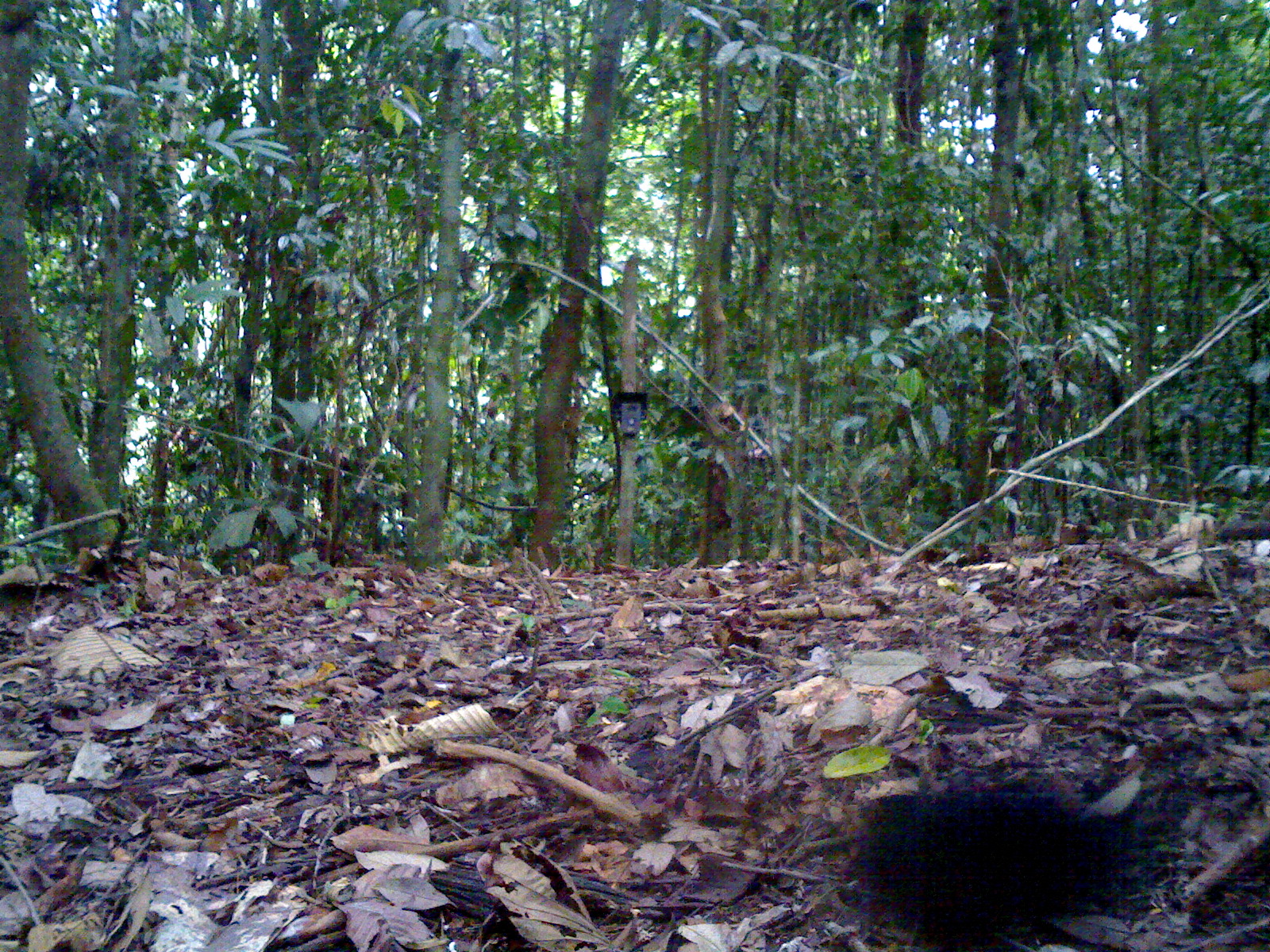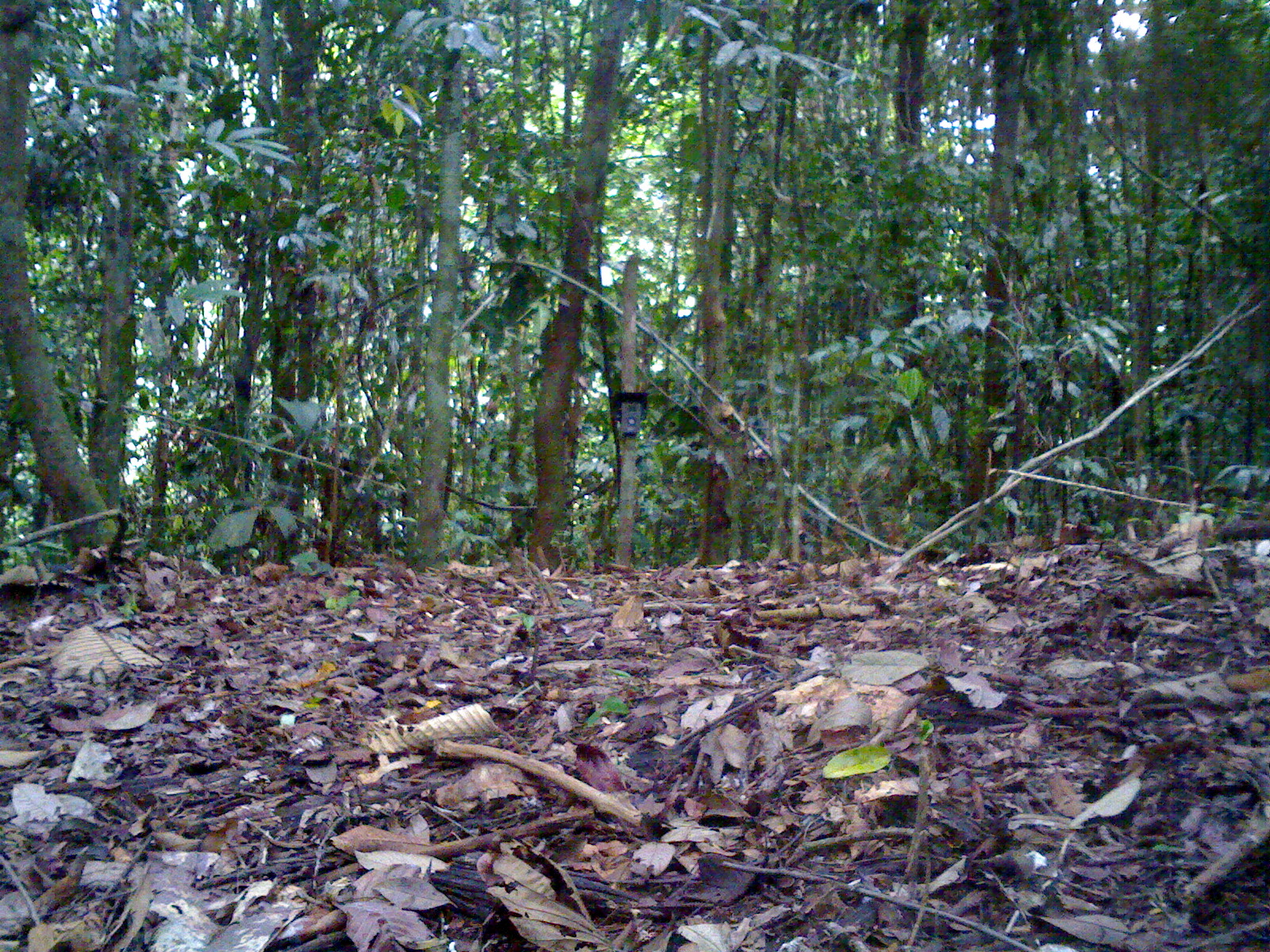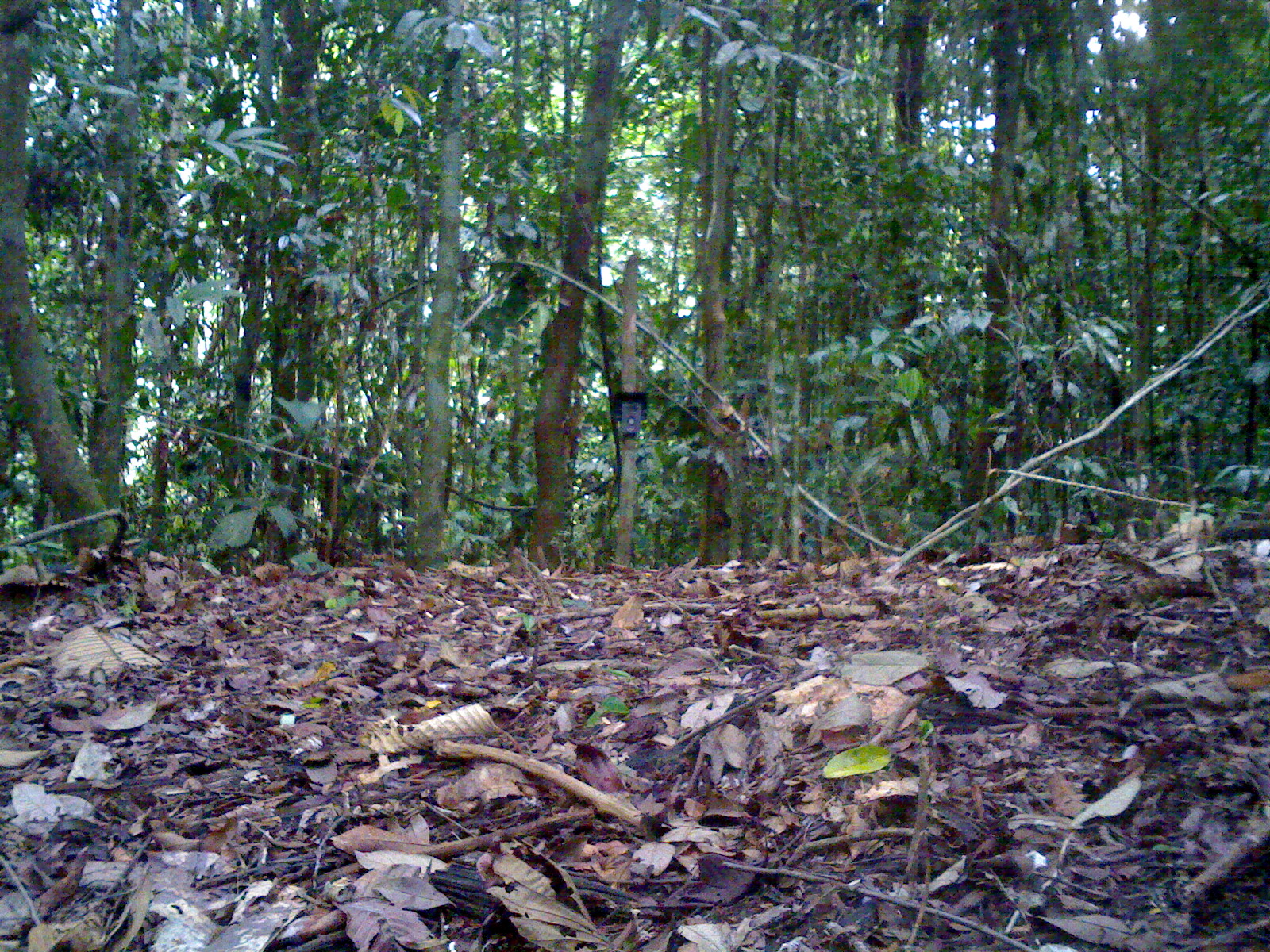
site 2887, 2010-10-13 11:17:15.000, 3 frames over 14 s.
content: unidentified animal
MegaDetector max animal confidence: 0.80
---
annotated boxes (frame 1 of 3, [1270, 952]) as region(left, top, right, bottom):
unidentifiable: region(841, 770, 1165, 952)